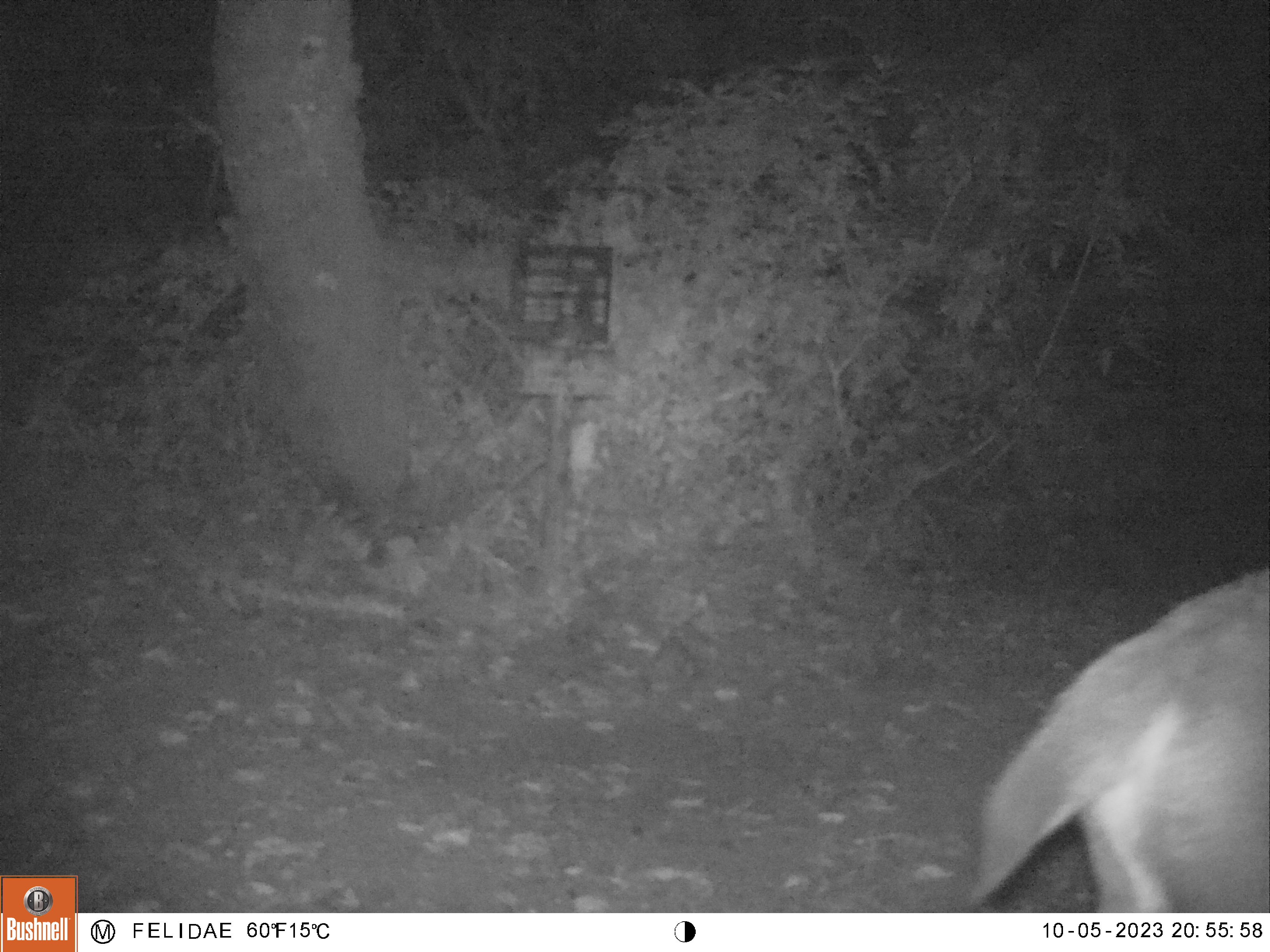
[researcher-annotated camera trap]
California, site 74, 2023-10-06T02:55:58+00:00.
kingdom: Animalia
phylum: Chordata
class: Mammalia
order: Artiodactyla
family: Cervidae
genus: Odocoileus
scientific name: Odocoileus hemionus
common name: mule deer